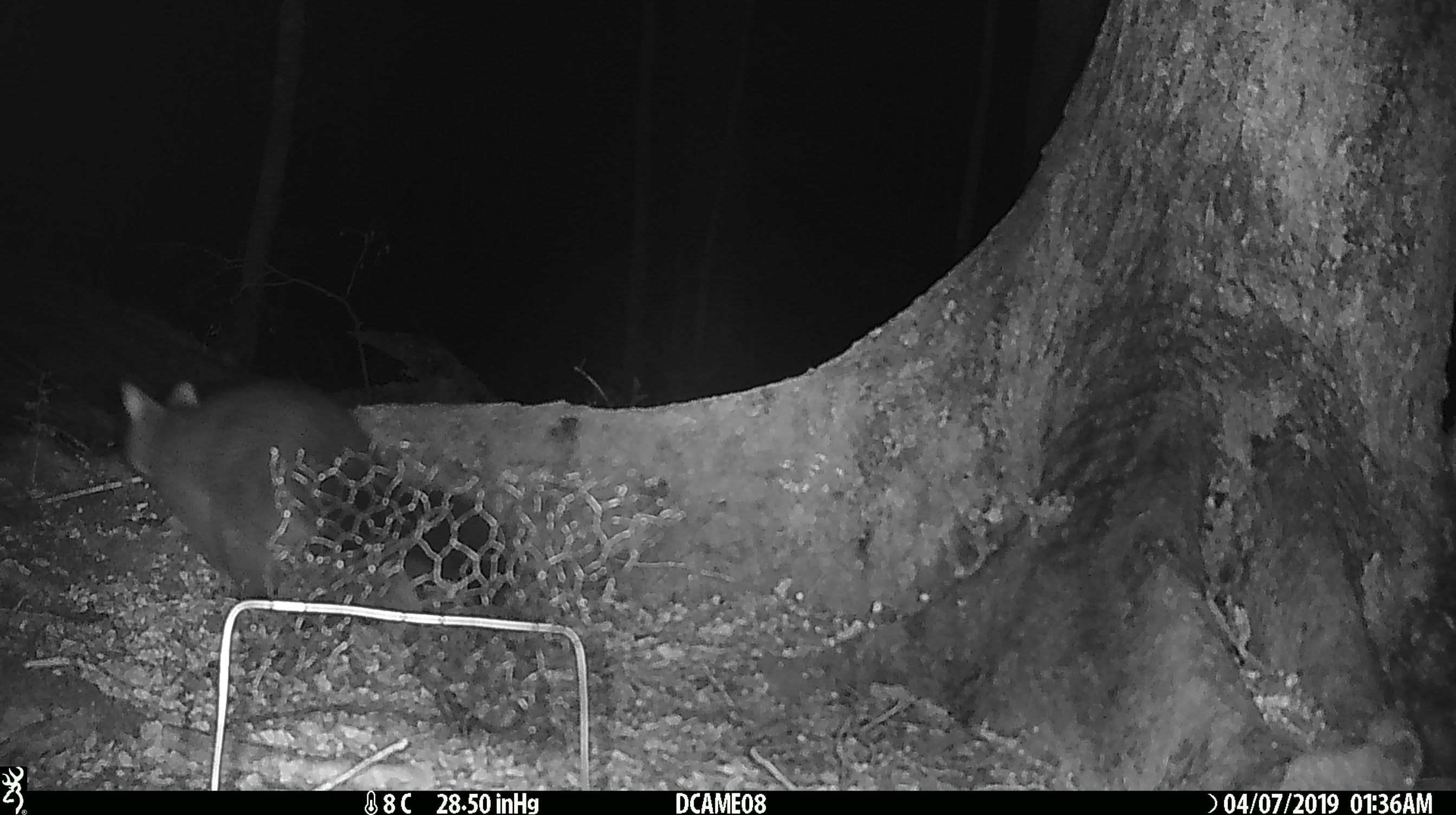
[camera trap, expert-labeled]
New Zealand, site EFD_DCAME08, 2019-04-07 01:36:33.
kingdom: Animalia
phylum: Chordata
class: Mammalia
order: Diprotodontia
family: Phalangeridae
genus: Trichosurus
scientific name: Trichosurus vulpecula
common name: common brushtail possum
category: possum